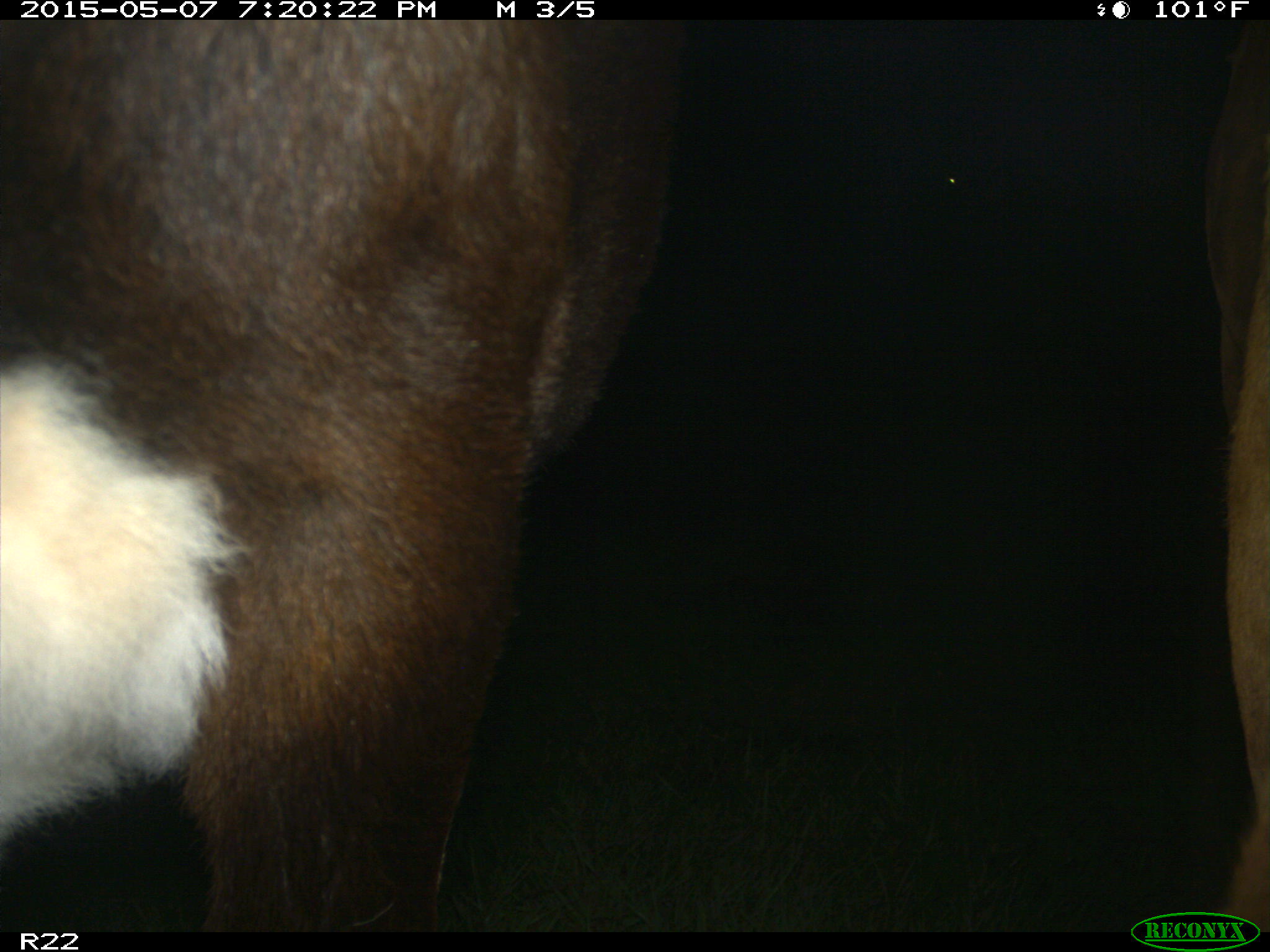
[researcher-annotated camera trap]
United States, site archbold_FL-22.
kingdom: Animalia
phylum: Chordata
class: Mammalia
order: Artiodactyla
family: Bovidae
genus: Bos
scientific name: Bos taurus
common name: domestic cow